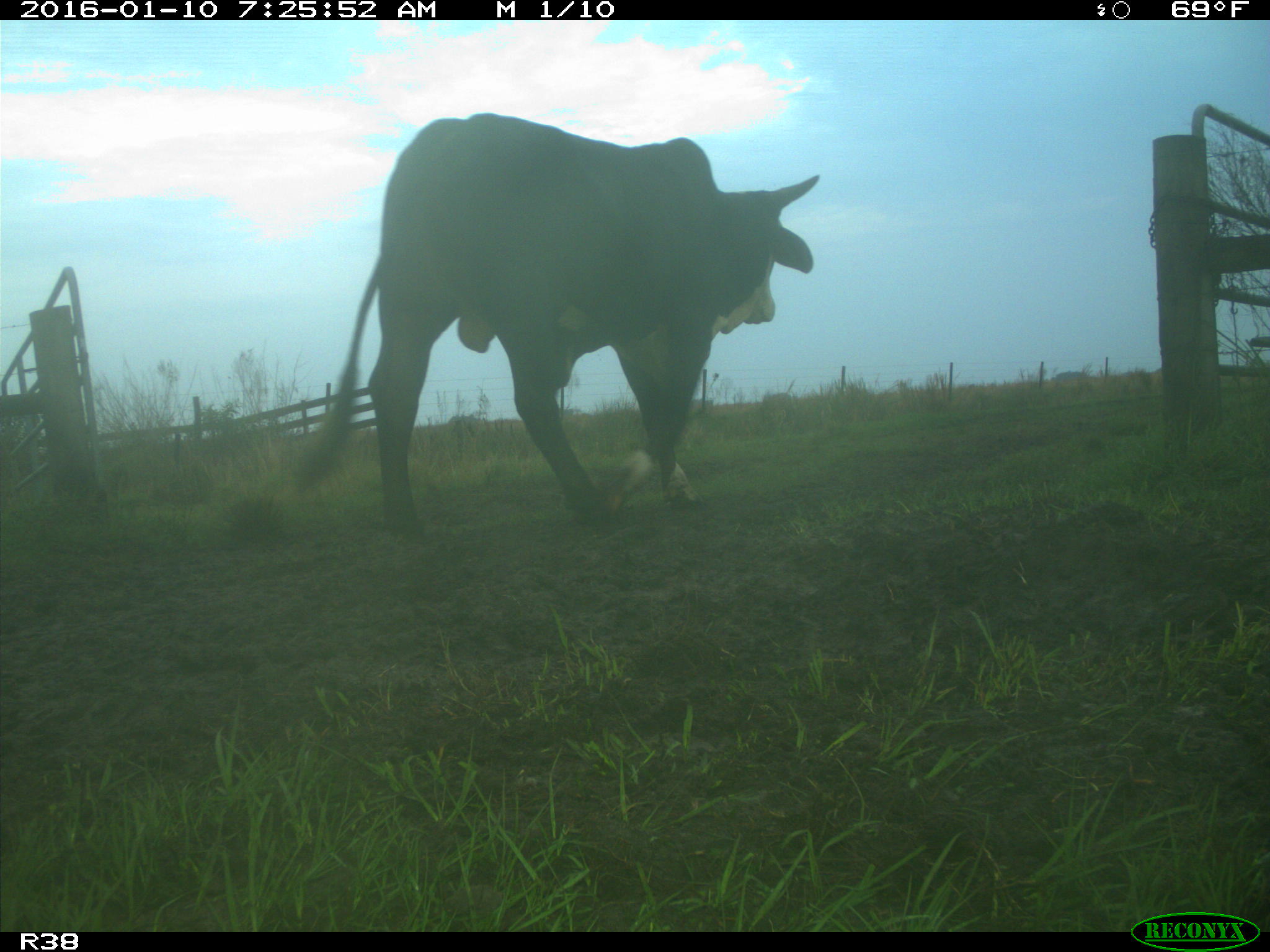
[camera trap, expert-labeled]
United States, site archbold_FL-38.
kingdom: Animalia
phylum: Chordata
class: Mammalia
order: Artiodactyla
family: Bovidae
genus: Bos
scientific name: Bos taurus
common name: domestic cow